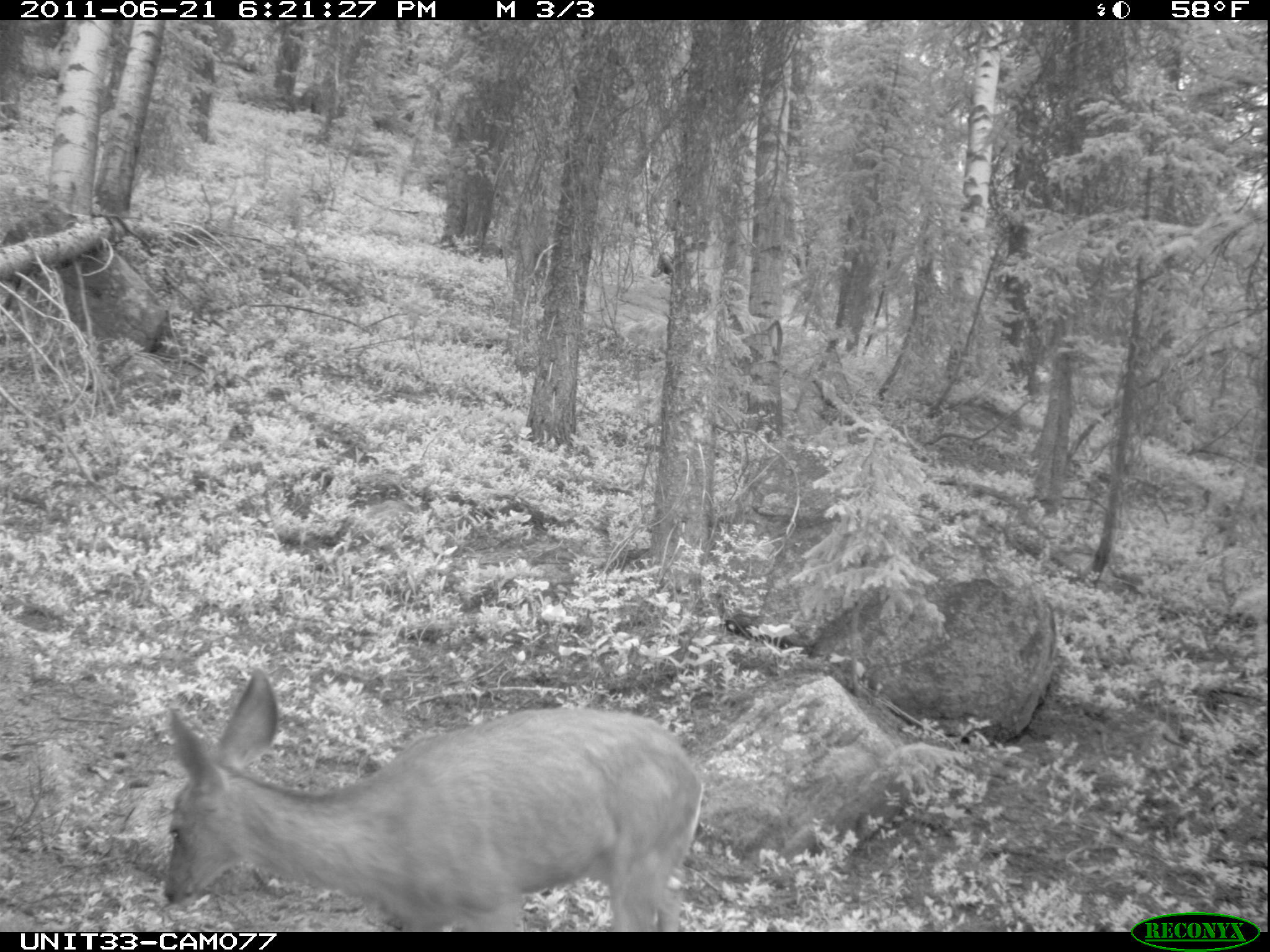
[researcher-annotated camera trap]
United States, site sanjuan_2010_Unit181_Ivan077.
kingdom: Animalia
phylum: Chordata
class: Mammalia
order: Artiodactyla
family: Cervidae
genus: Odocoileus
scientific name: Odocoileus hemionus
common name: mule deer